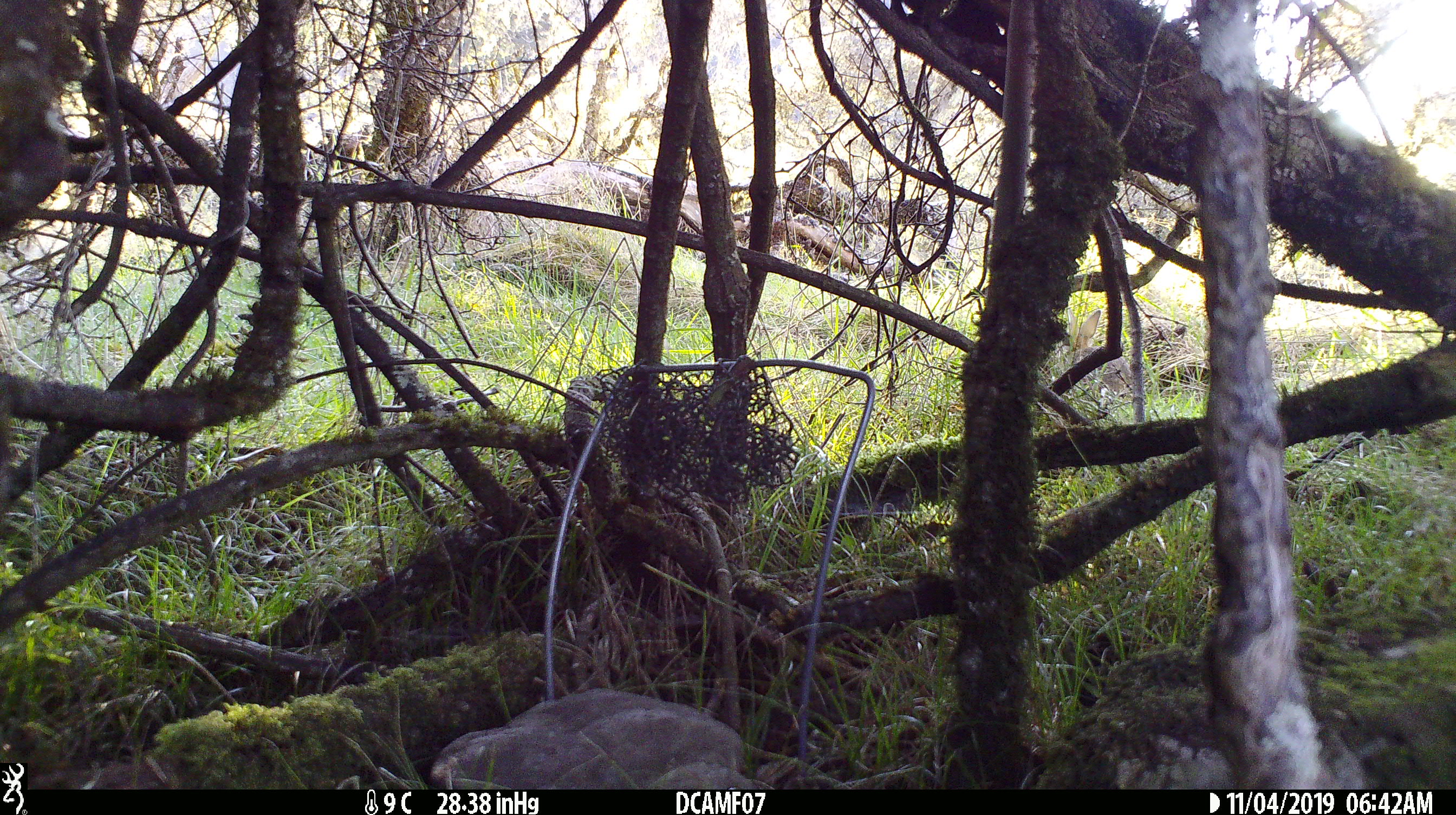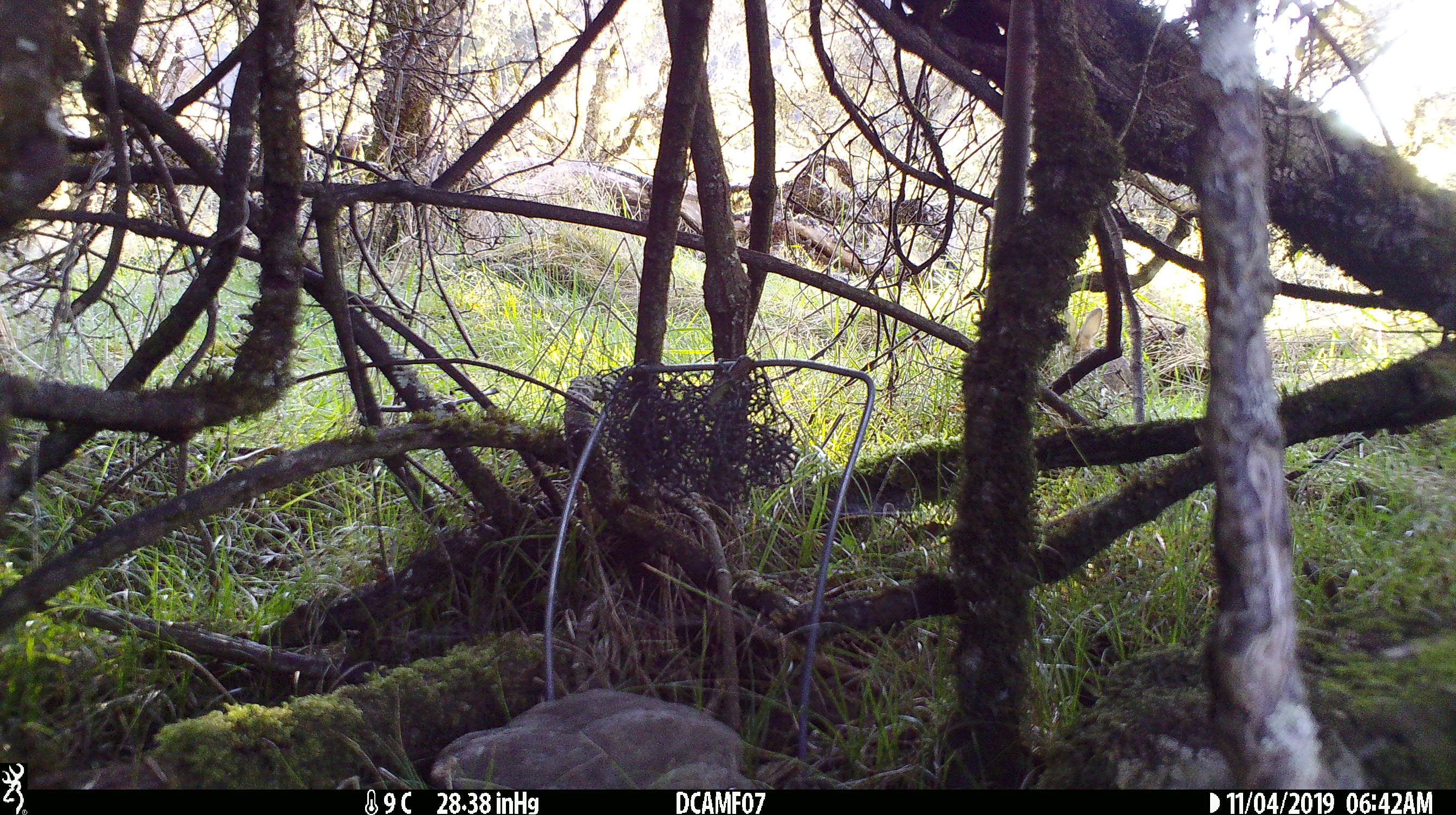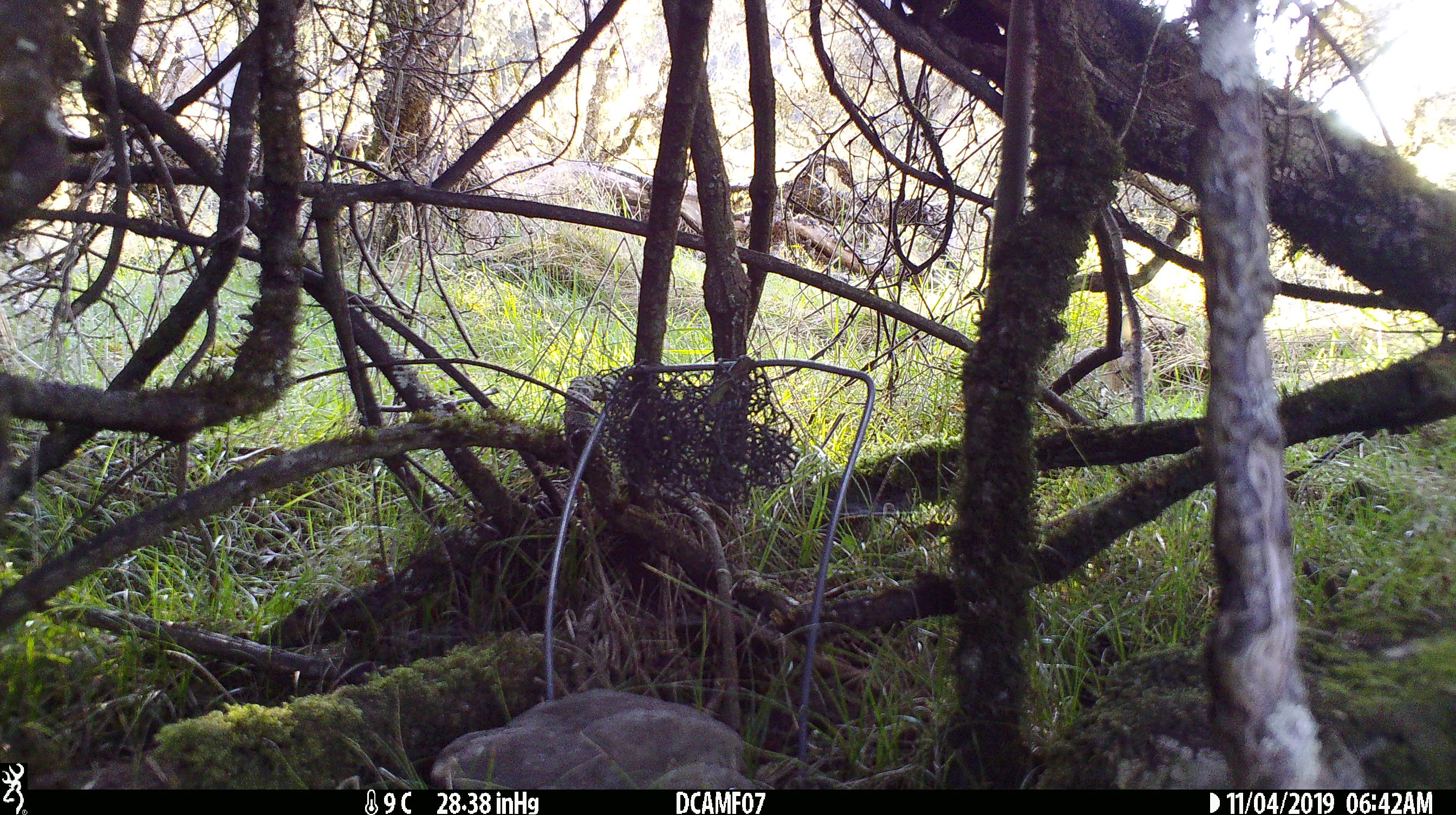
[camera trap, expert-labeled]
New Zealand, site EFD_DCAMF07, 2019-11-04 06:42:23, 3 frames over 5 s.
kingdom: Animalia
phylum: Chordata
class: Mammalia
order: Lagomorpha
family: Leporidae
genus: Oryctolagus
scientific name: Oryctolagus cuniculus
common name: european rabbit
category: rabbit